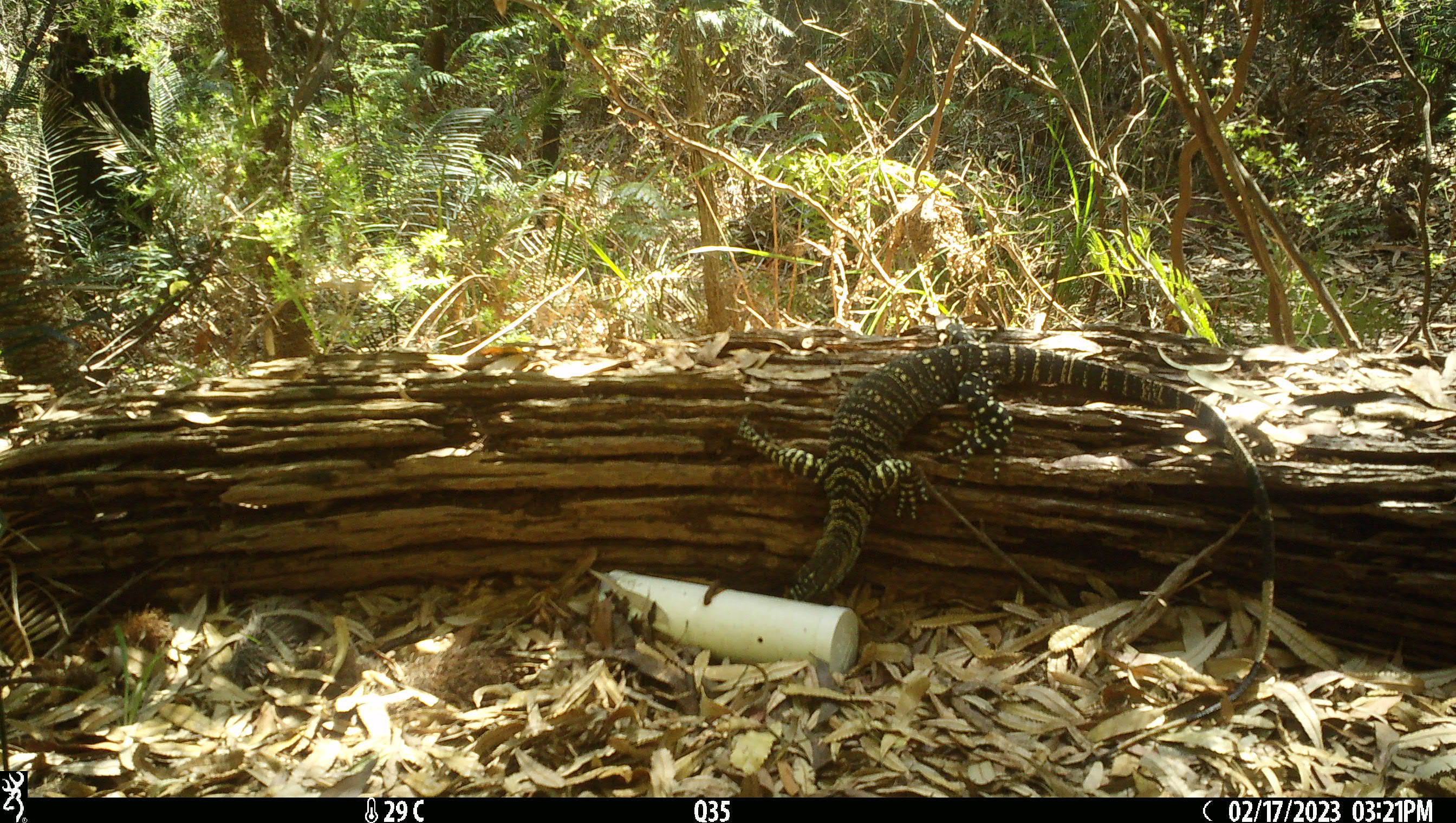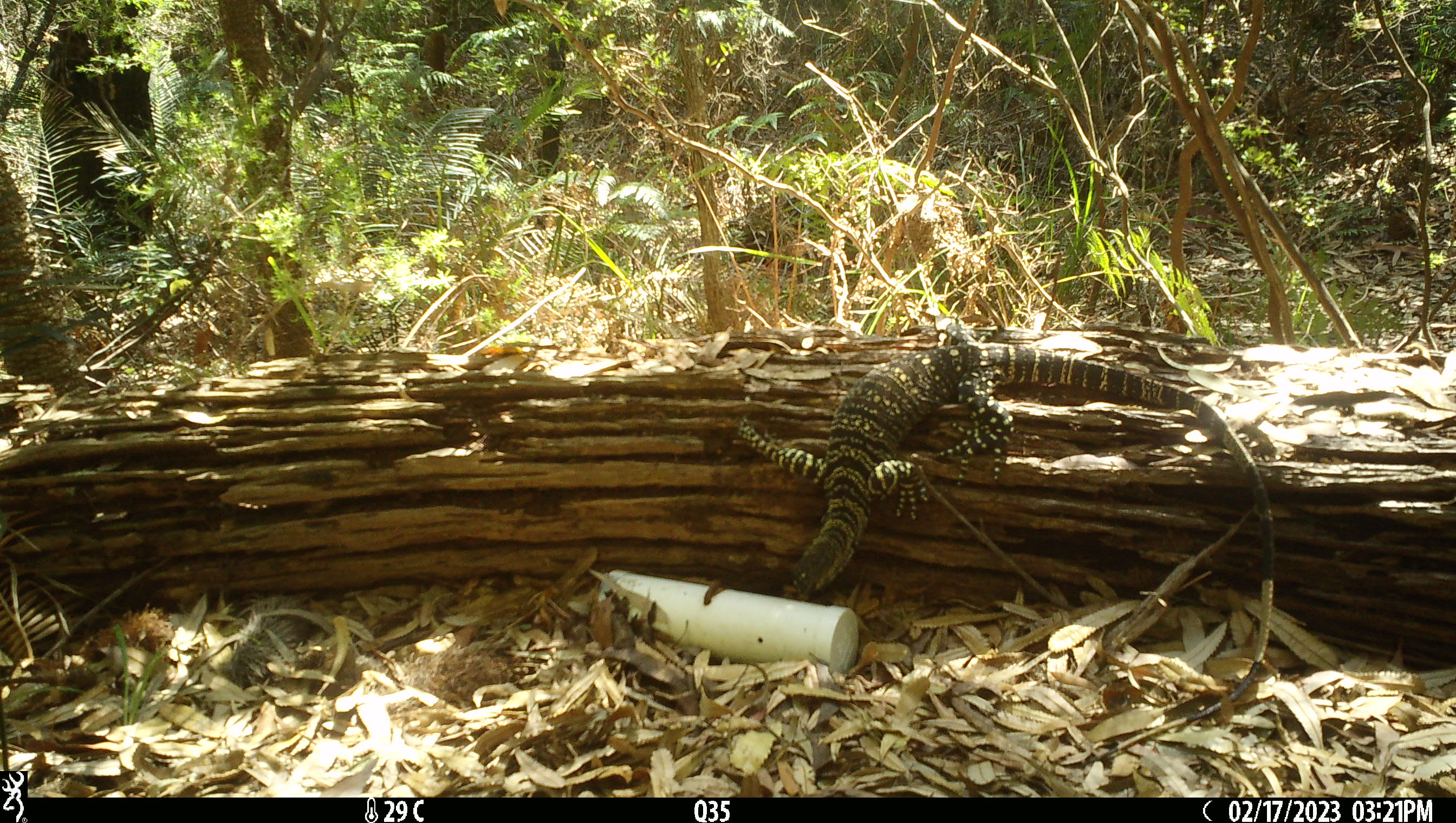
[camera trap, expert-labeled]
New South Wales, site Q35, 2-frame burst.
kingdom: Animalia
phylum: Chordata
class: Reptilia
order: Squamata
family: Varanidae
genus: Varanus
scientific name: Varanus varius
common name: lace monitor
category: goanna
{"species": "goanna (lace monitor) (Varanus varius)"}